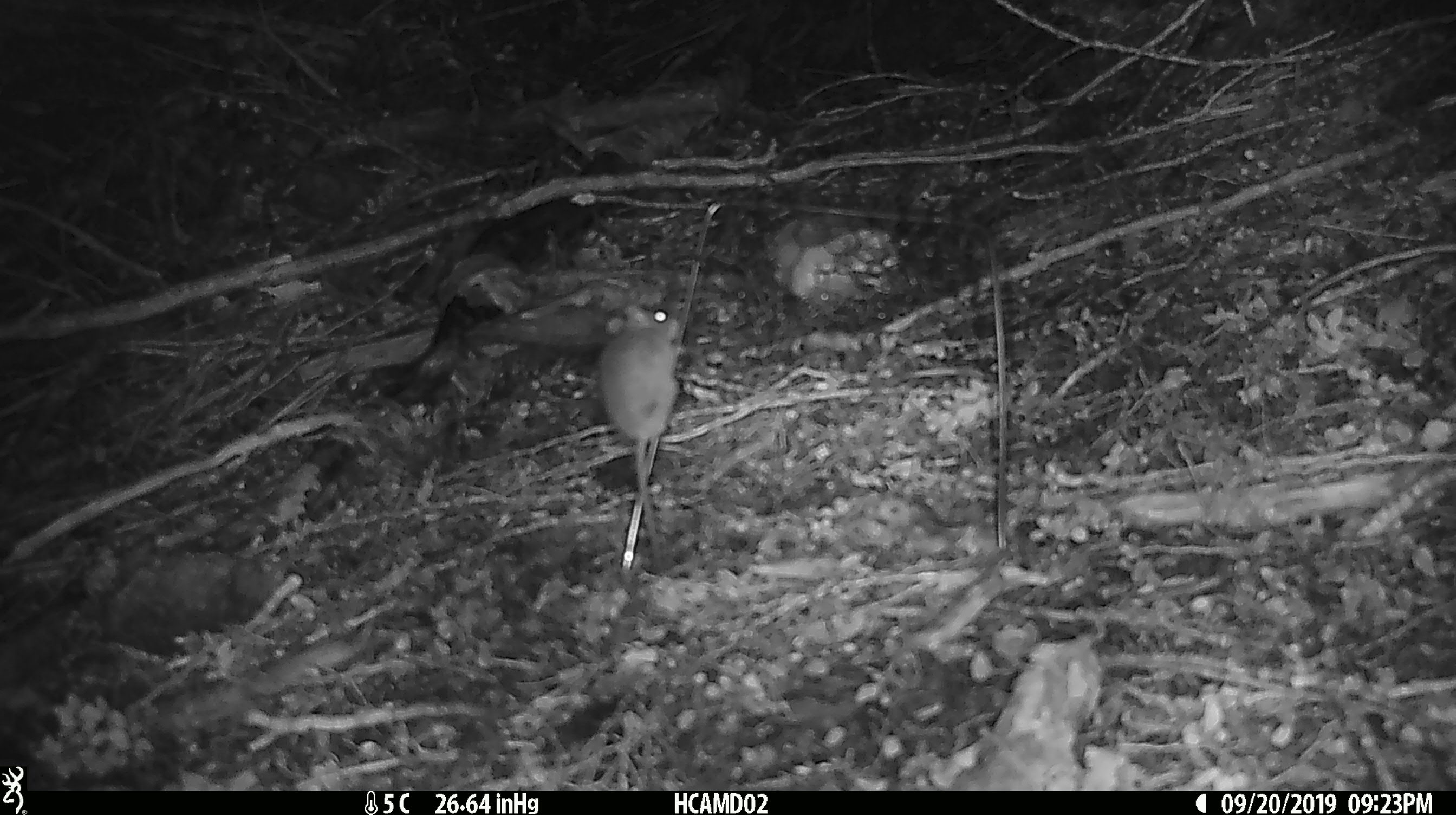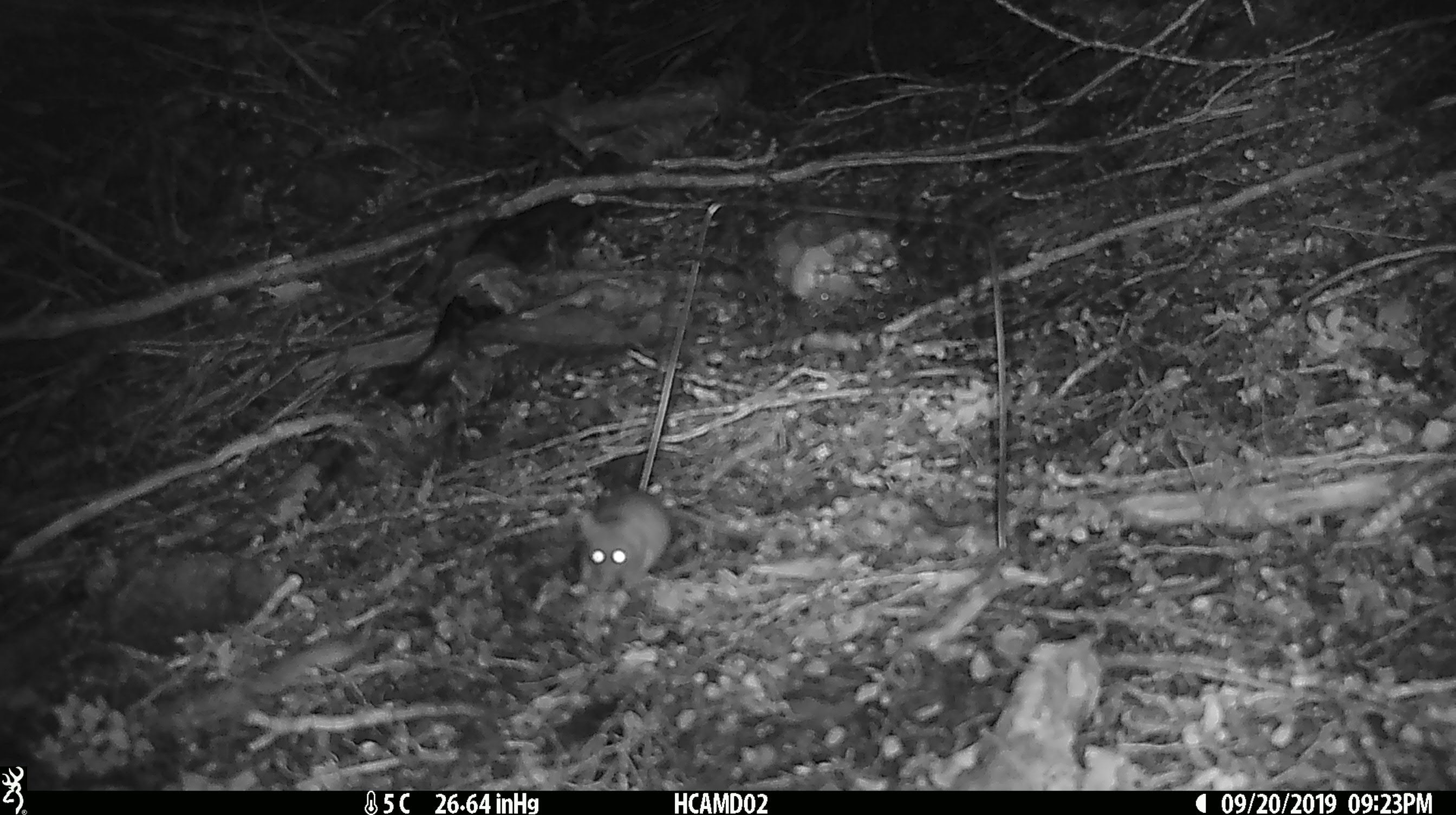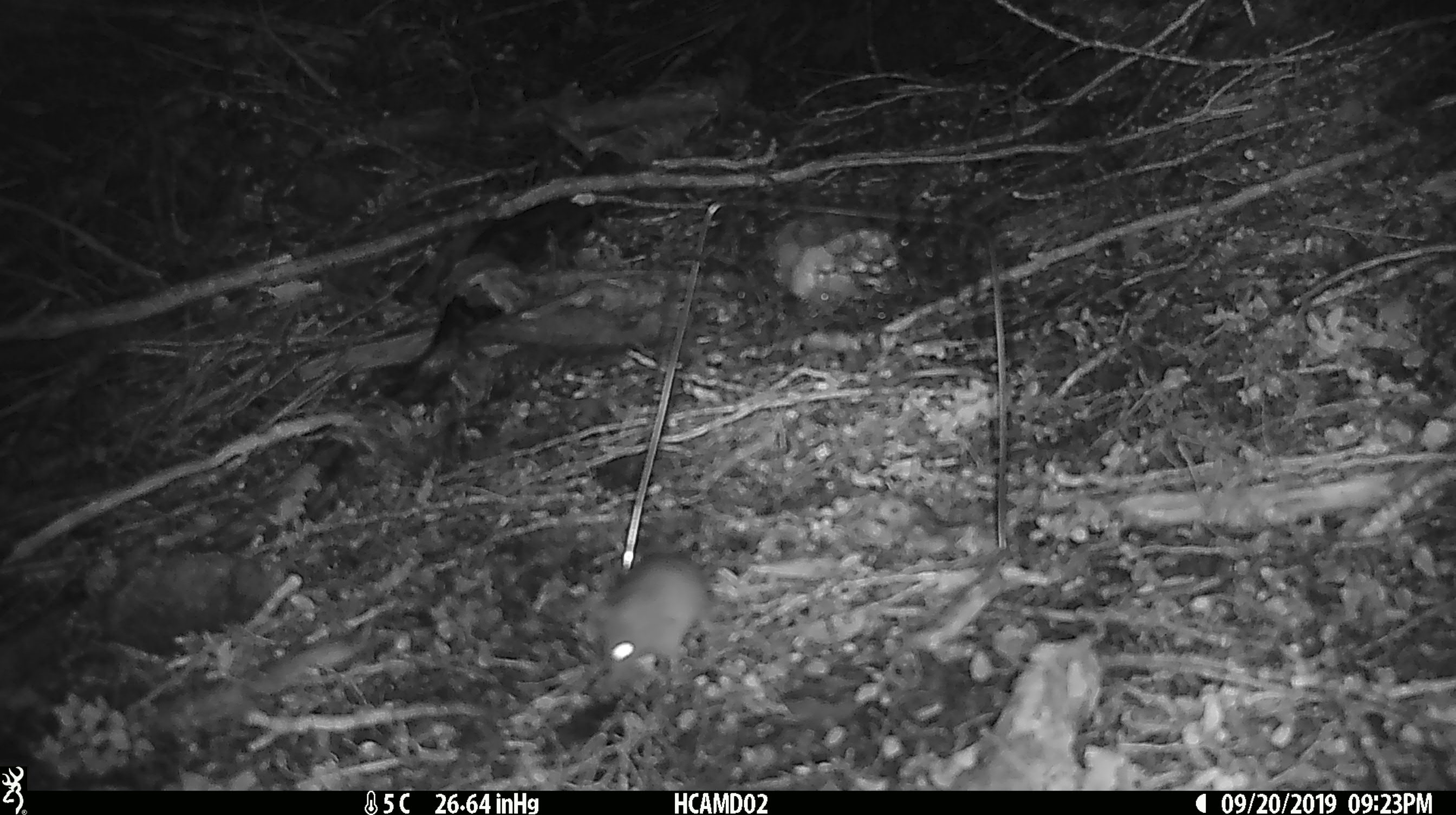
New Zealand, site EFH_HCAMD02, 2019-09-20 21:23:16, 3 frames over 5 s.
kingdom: Animalia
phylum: Chordata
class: Mammalia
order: Rodentia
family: Muridae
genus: Mus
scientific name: Mus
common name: mouse